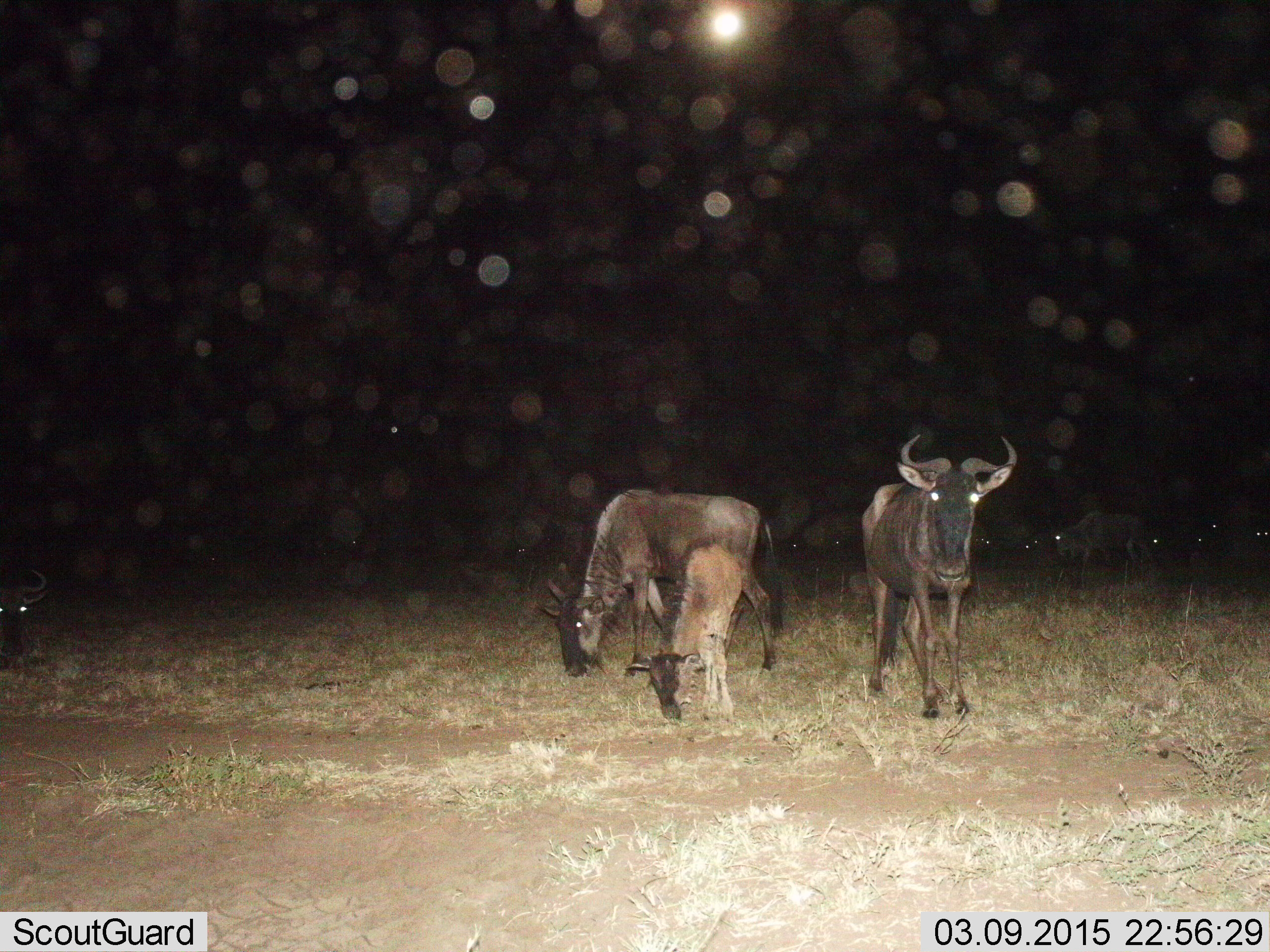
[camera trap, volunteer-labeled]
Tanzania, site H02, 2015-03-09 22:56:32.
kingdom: Animalia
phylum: Chordata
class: Mammalia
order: Artiodactyla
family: Bovidae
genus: Connochaetes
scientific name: Connochaetes taurinus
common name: blue wildebeest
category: wildebeest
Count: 11-50.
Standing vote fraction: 100%.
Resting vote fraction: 20%.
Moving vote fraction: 0%.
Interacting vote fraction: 0%.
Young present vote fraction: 70%.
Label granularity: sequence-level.